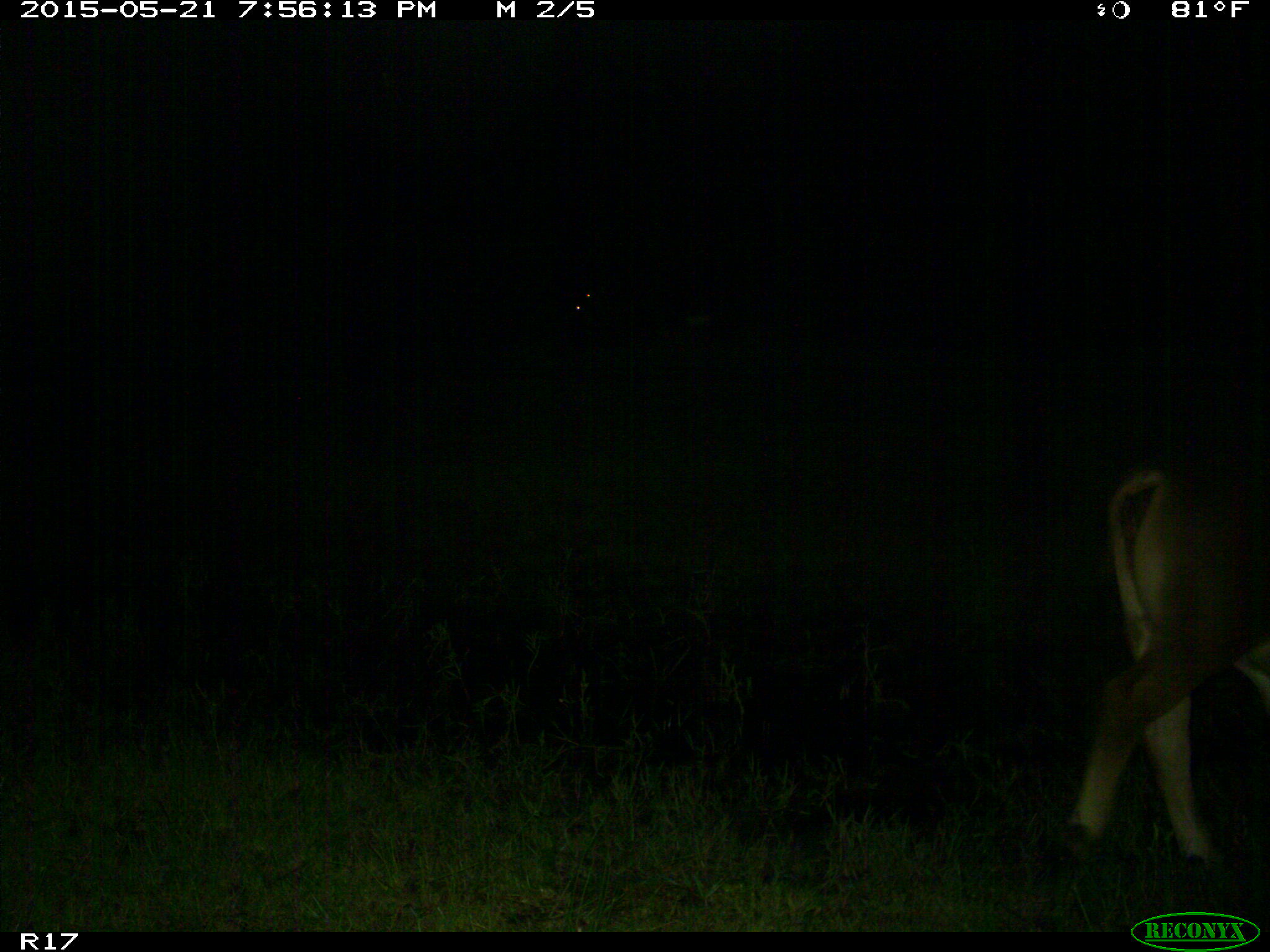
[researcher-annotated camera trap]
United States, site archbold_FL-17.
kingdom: Animalia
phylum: Chordata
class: Mammalia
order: Artiodactyla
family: Bovidae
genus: Bos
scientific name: Bos taurus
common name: domestic cow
Bos taurus (domestic cow).